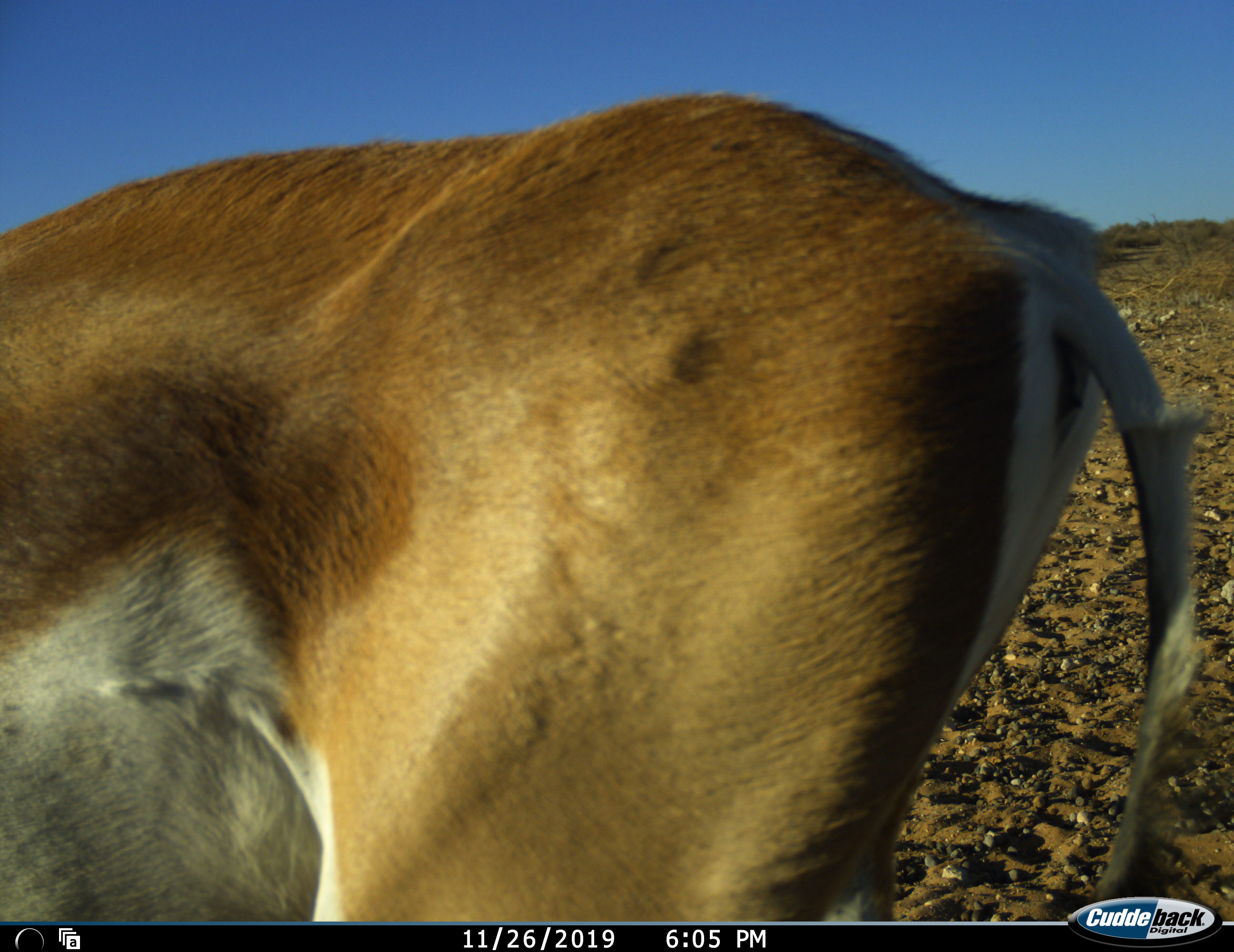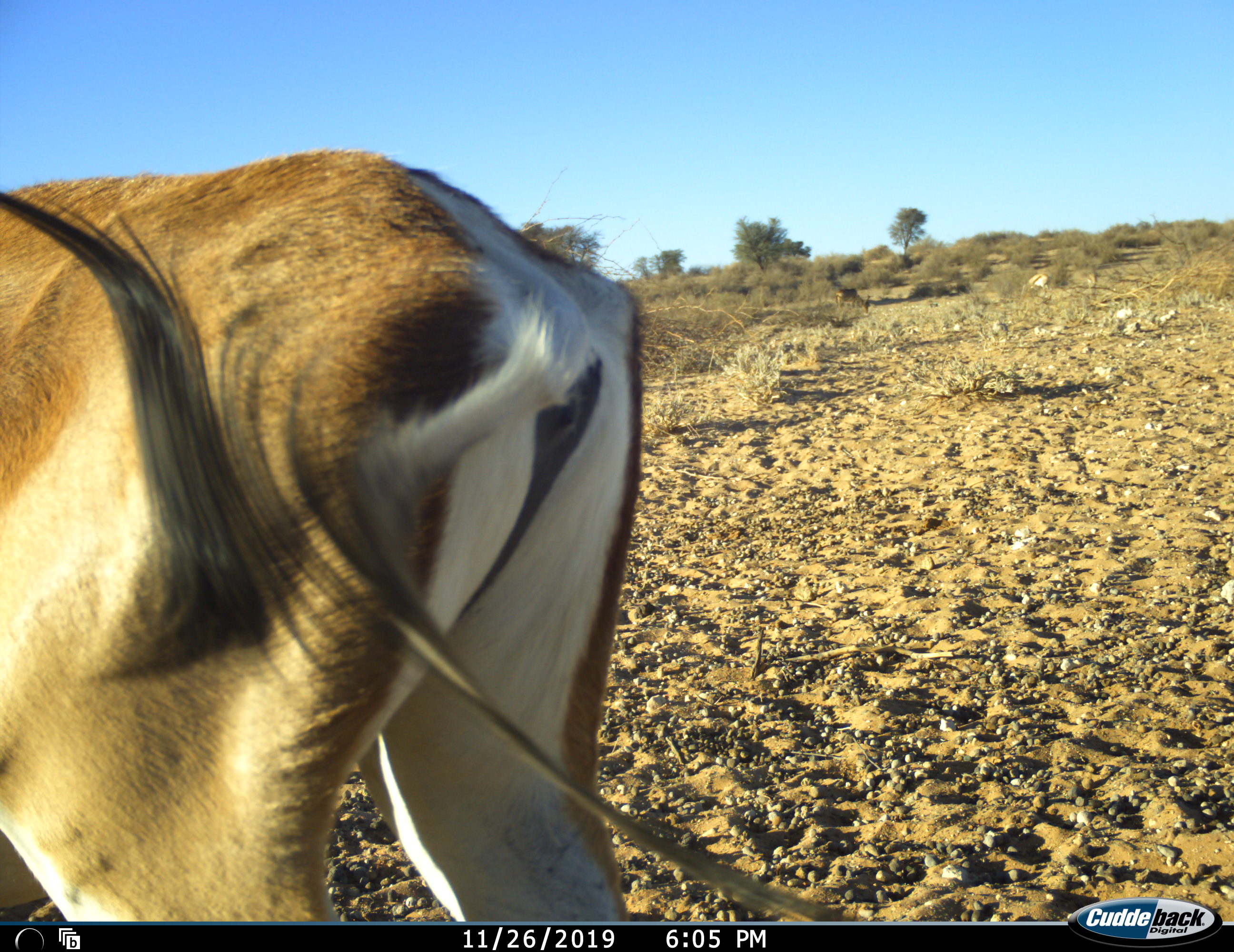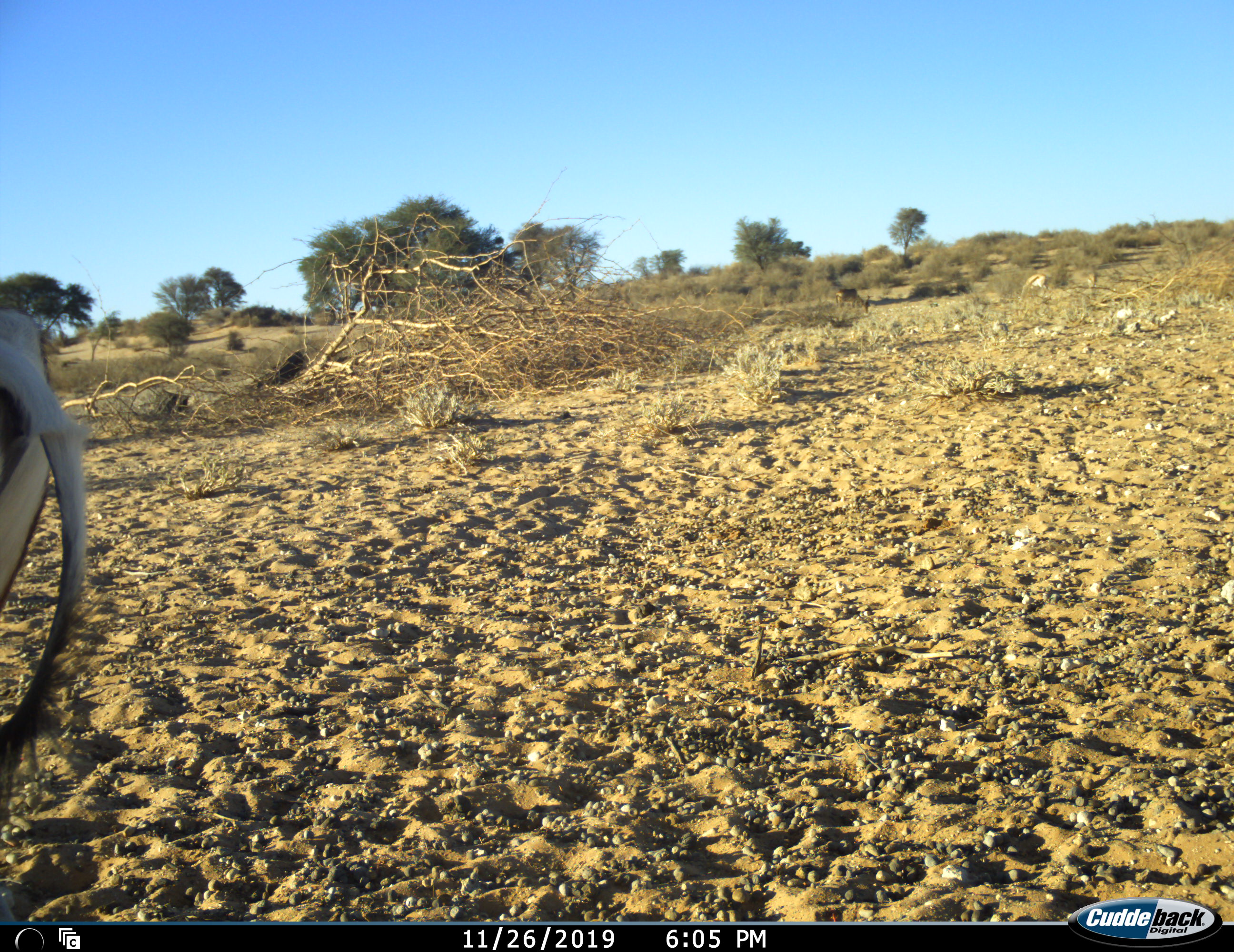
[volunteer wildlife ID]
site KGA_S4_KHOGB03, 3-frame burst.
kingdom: Animalia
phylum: Chordata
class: Mammalia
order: Artiodactyla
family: Bovidae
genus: Antidorcas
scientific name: Antidorcas marsupialis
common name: springbok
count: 1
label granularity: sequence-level